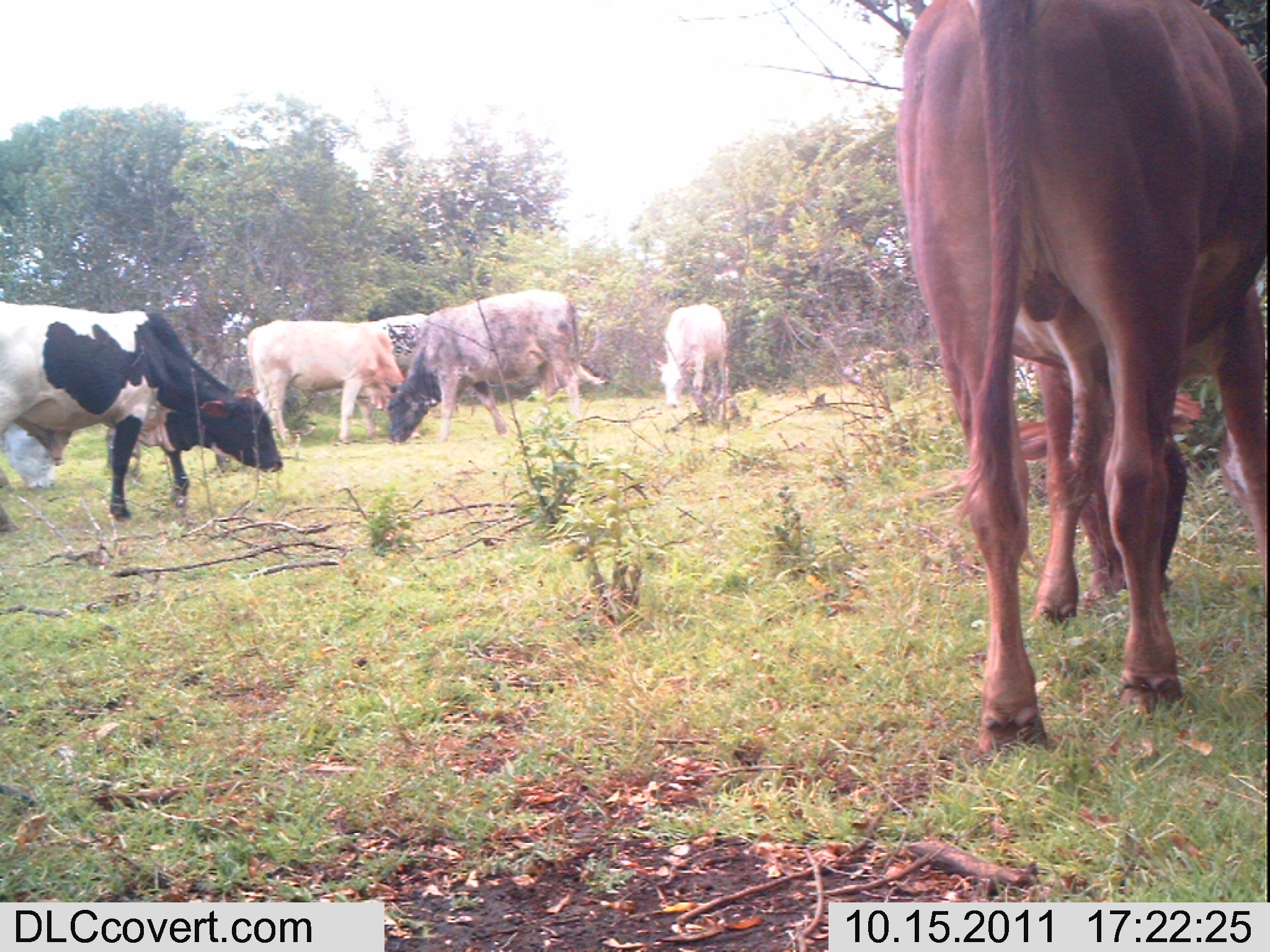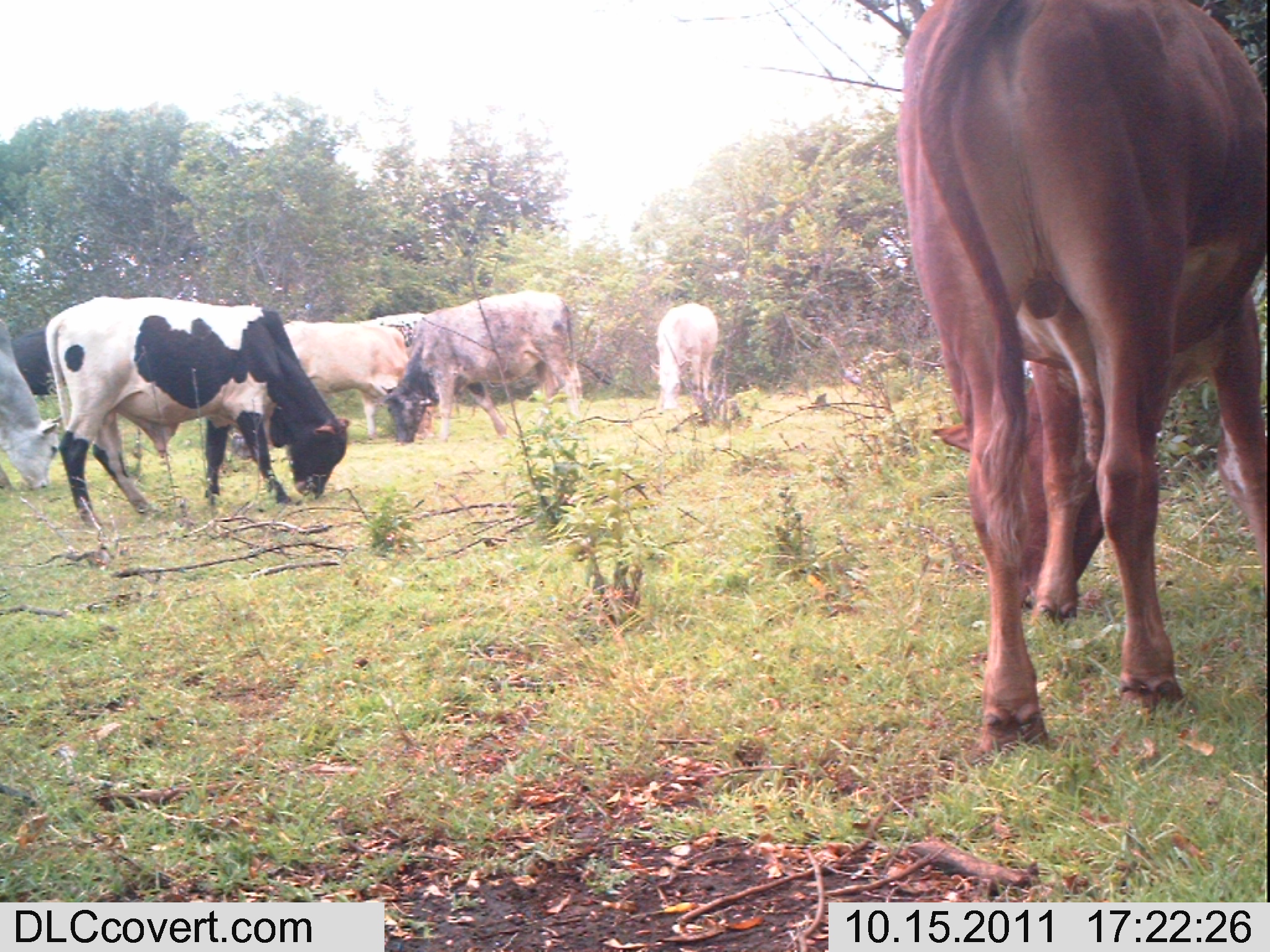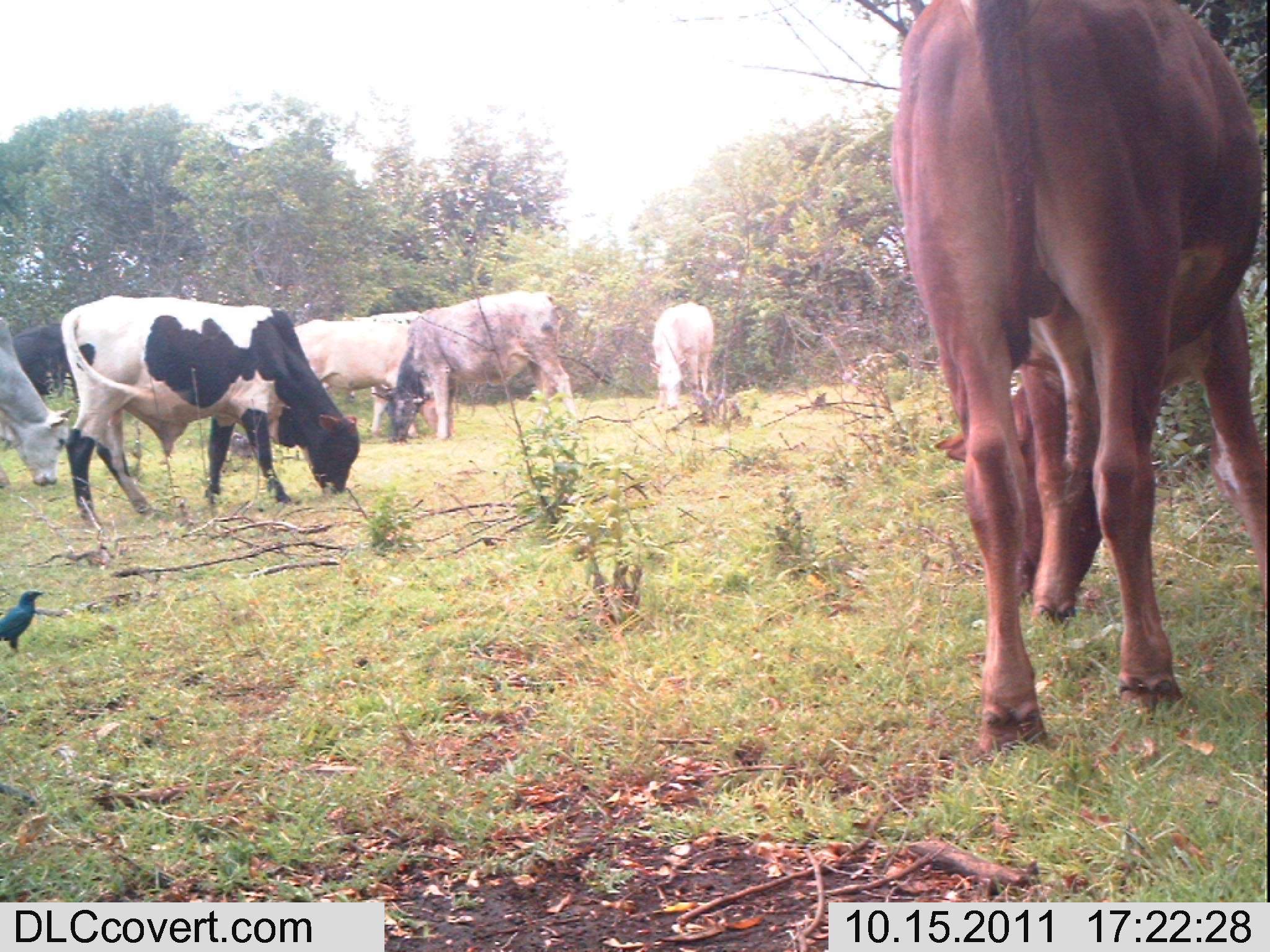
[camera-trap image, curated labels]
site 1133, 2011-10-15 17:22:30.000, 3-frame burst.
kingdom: Animalia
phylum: Chordata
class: Mammalia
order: Artiodactyla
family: Bovidae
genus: Bos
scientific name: Bos taurus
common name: domestic cattle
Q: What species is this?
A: Bos taurus (domestic cattle).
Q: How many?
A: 7.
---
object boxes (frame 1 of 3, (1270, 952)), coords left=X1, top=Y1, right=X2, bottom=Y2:
bos taurus: left=894, top=1, right=1265, bottom=754; left=0, top=300, right=283, bottom=534; left=384, top=289, right=611, bottom=444; left=245, top=319, right=406, bottom=447; left=651, top=303, right=727, bottom=409; left=374, top=312, right=431, bottom=411; left=0, top=421, right=55, bottom=490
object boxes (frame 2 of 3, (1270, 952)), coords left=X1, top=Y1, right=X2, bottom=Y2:
bos taurus: left=894, top=0, right=1267, bottom=753; left=45, top=296, right=349, bottom=528; left=375, top=290, right=582, bottom=445; left=279, top=320, right=433, bottom=444; left=0, top=318, right=60, bottom=491; left=649, top=302, right=719, bottom=410; left=353, top=313, right=437, bottom=358